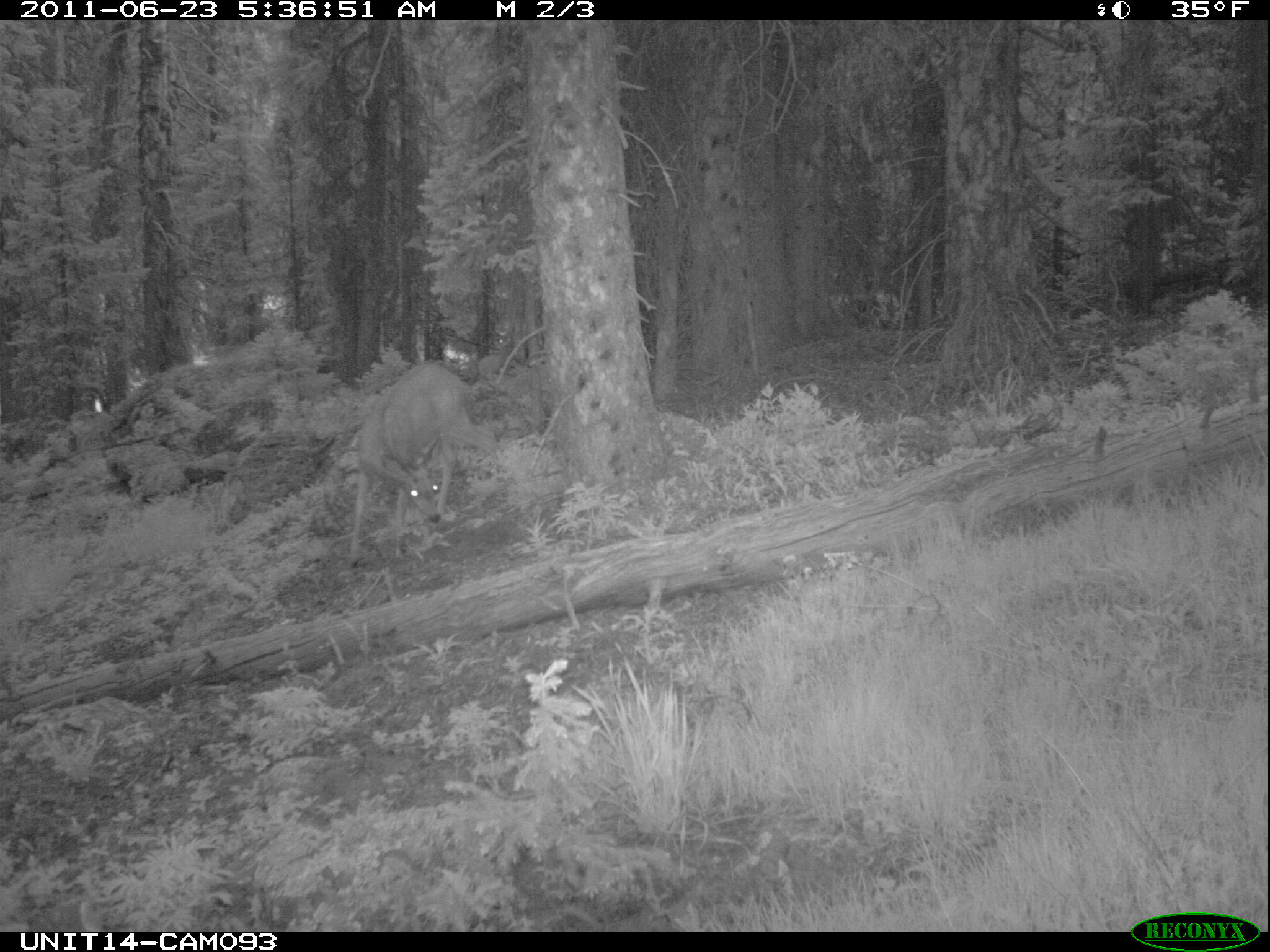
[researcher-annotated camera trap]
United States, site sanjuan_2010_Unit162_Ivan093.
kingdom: Animalia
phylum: Chordata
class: Mammalia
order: Artiodactyla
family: Cervidae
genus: Odocoileus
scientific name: Odocoileus hemionus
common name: mule deer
Odocoileus hemionus (mule deer).